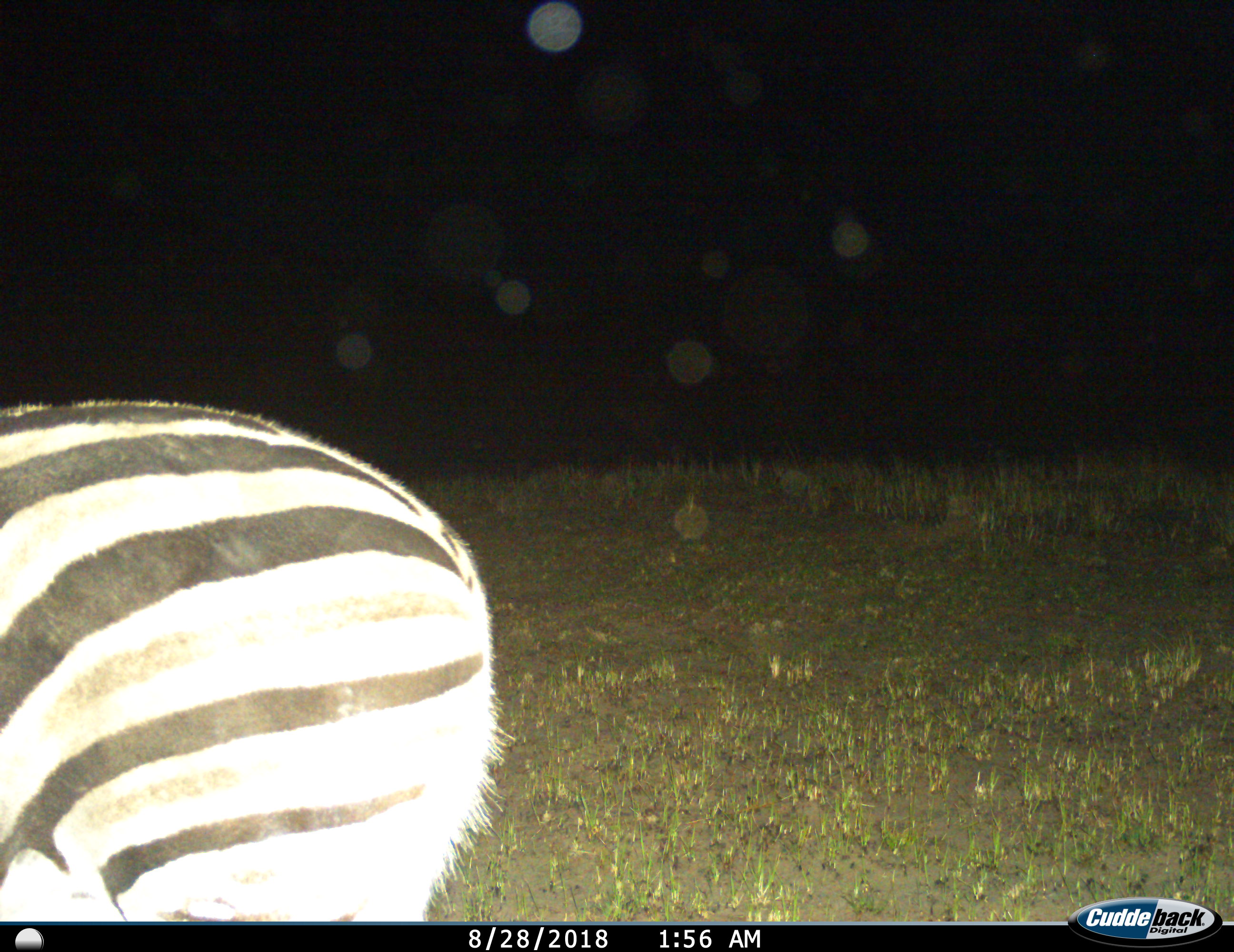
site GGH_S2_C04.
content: unidentified animal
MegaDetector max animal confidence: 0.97